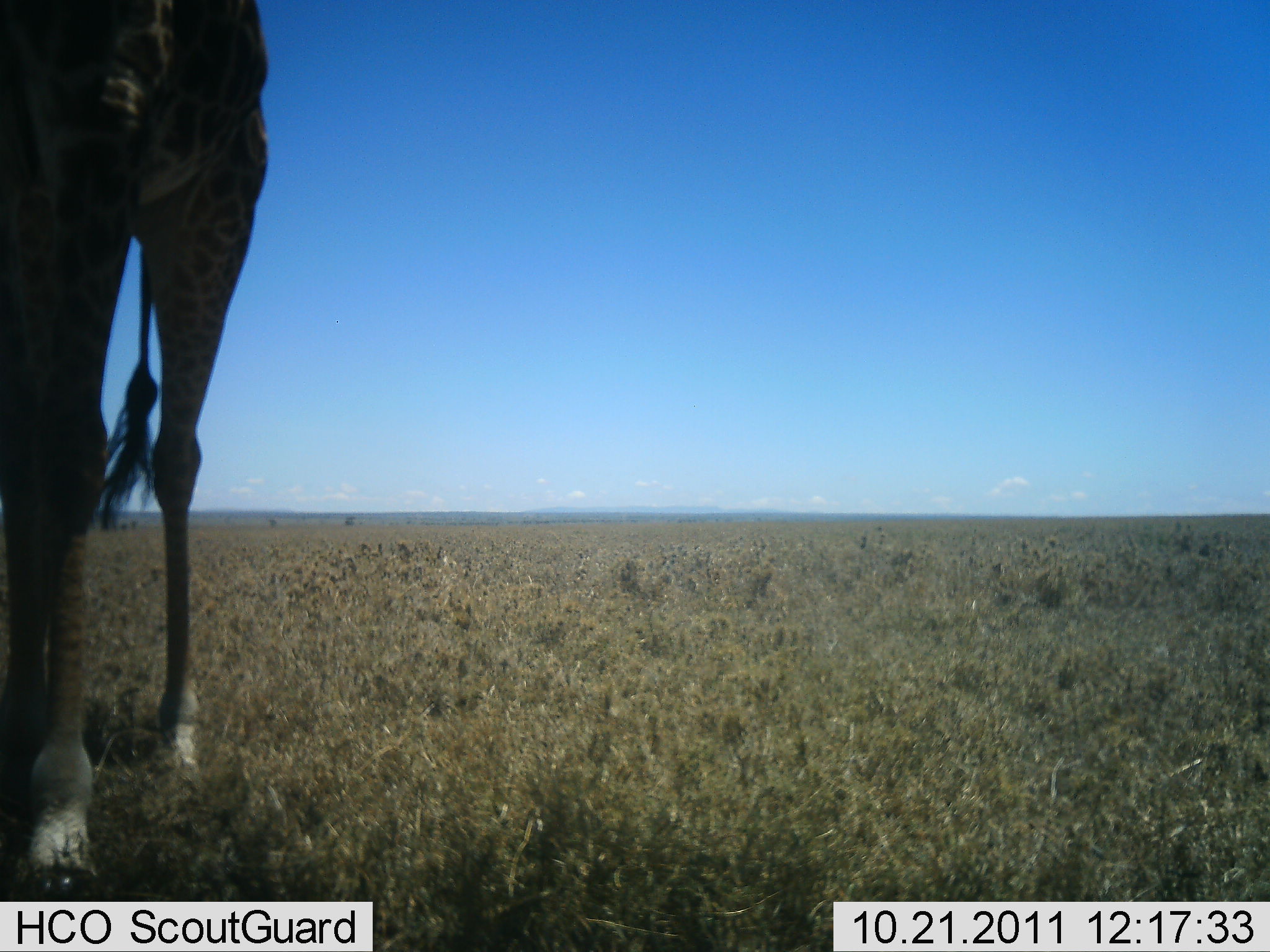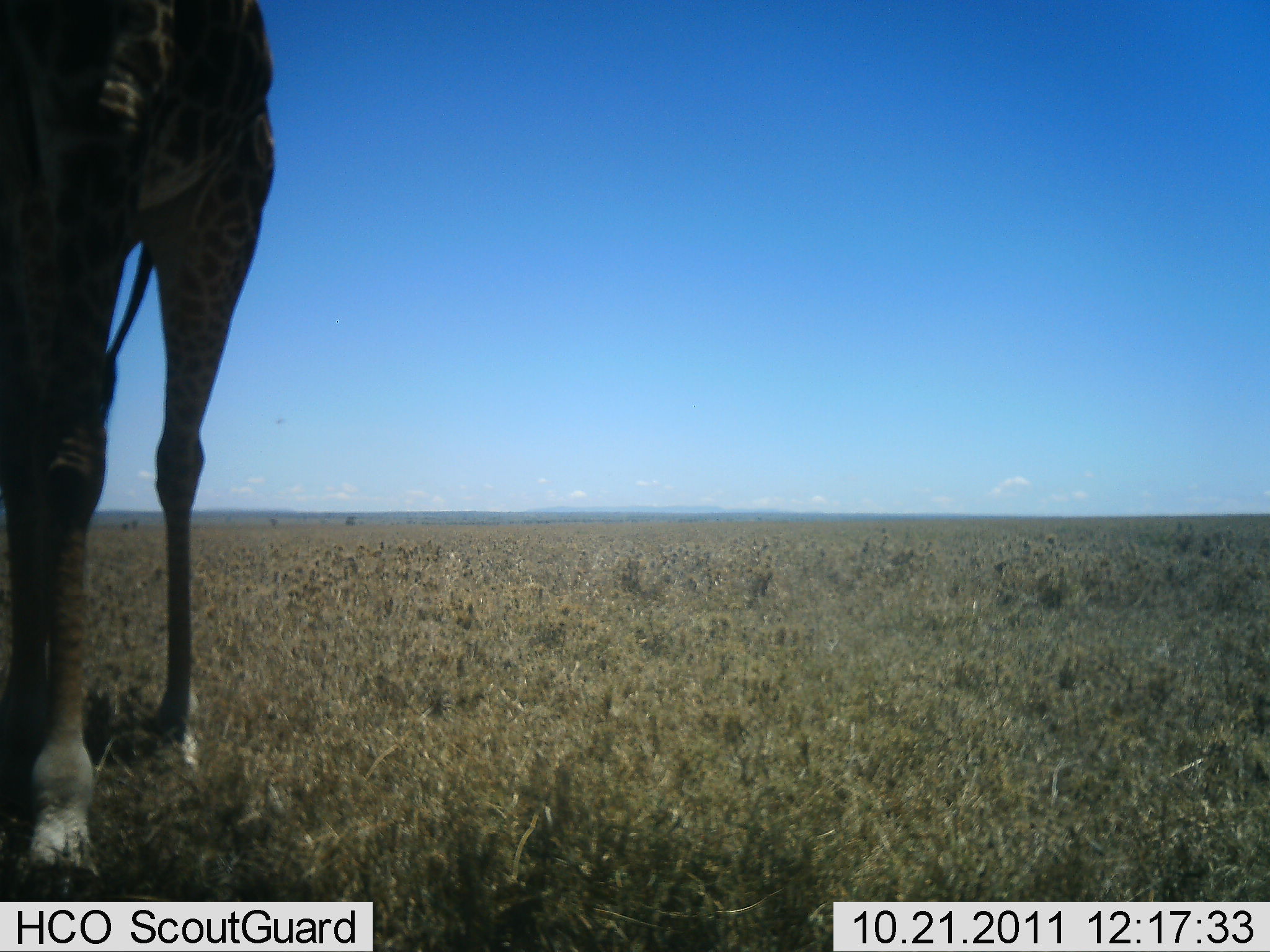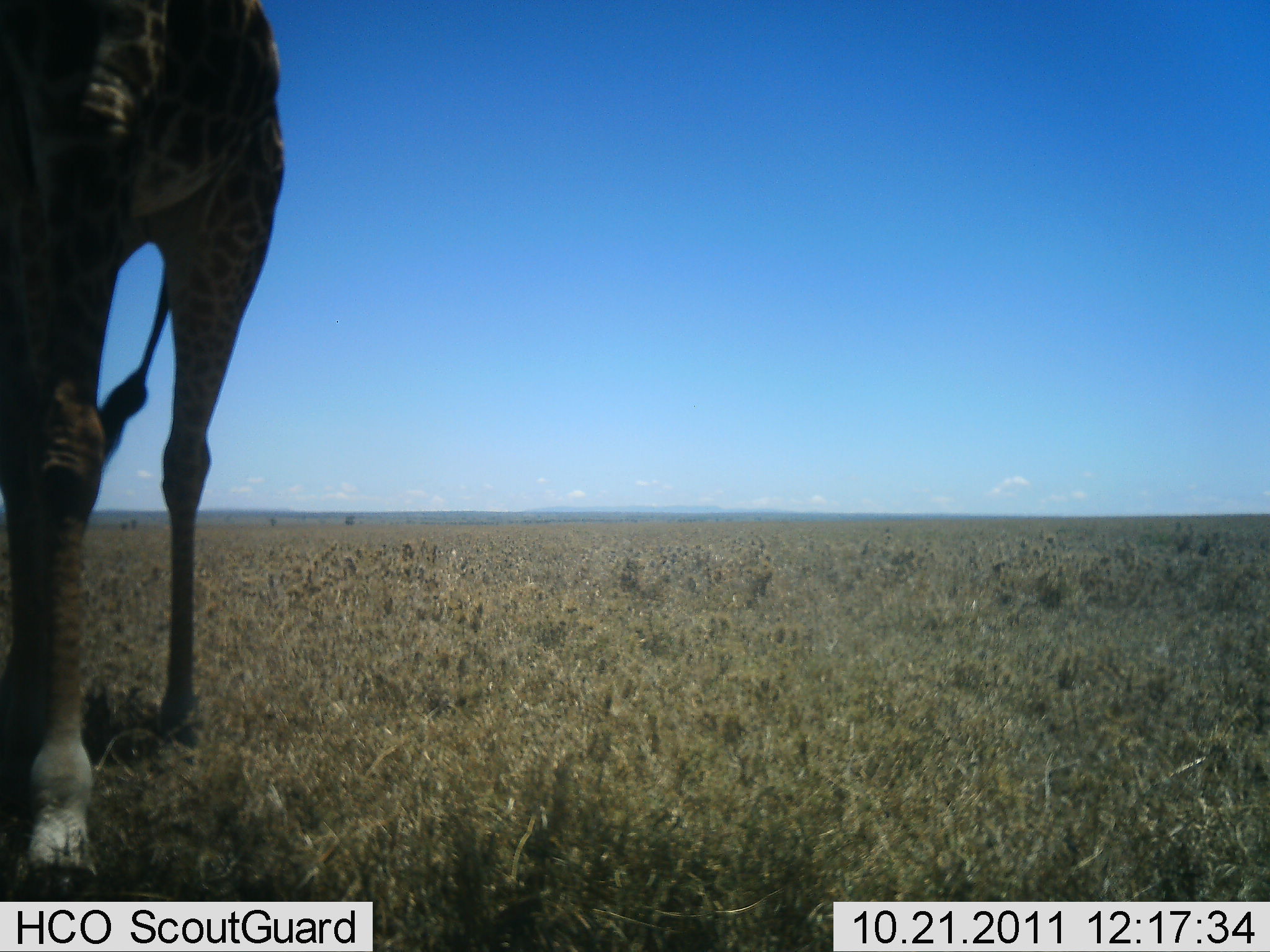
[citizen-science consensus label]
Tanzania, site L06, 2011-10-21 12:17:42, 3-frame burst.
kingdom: Animalia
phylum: Chordata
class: Mammalia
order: Artiodactyla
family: Giraffidae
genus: Giraffa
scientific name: Giraffa camelopardalis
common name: giraffe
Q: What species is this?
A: Giraffe (Giraffa camelopardalis).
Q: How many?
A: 1.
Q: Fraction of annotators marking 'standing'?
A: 91%.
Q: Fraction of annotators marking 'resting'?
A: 9%.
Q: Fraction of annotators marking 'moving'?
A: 0%.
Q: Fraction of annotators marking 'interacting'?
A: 0%.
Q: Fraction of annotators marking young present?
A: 0%.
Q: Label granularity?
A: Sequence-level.